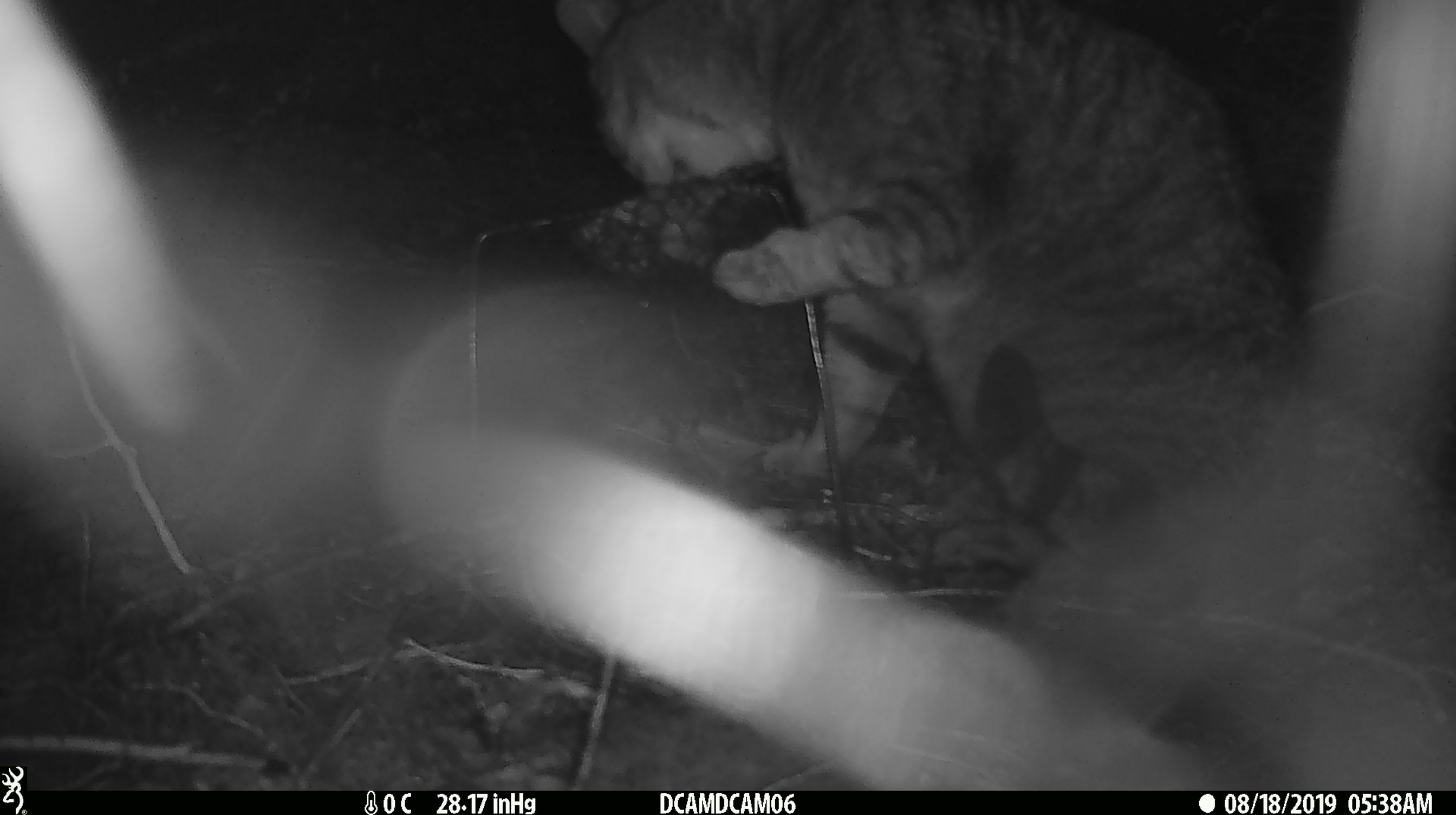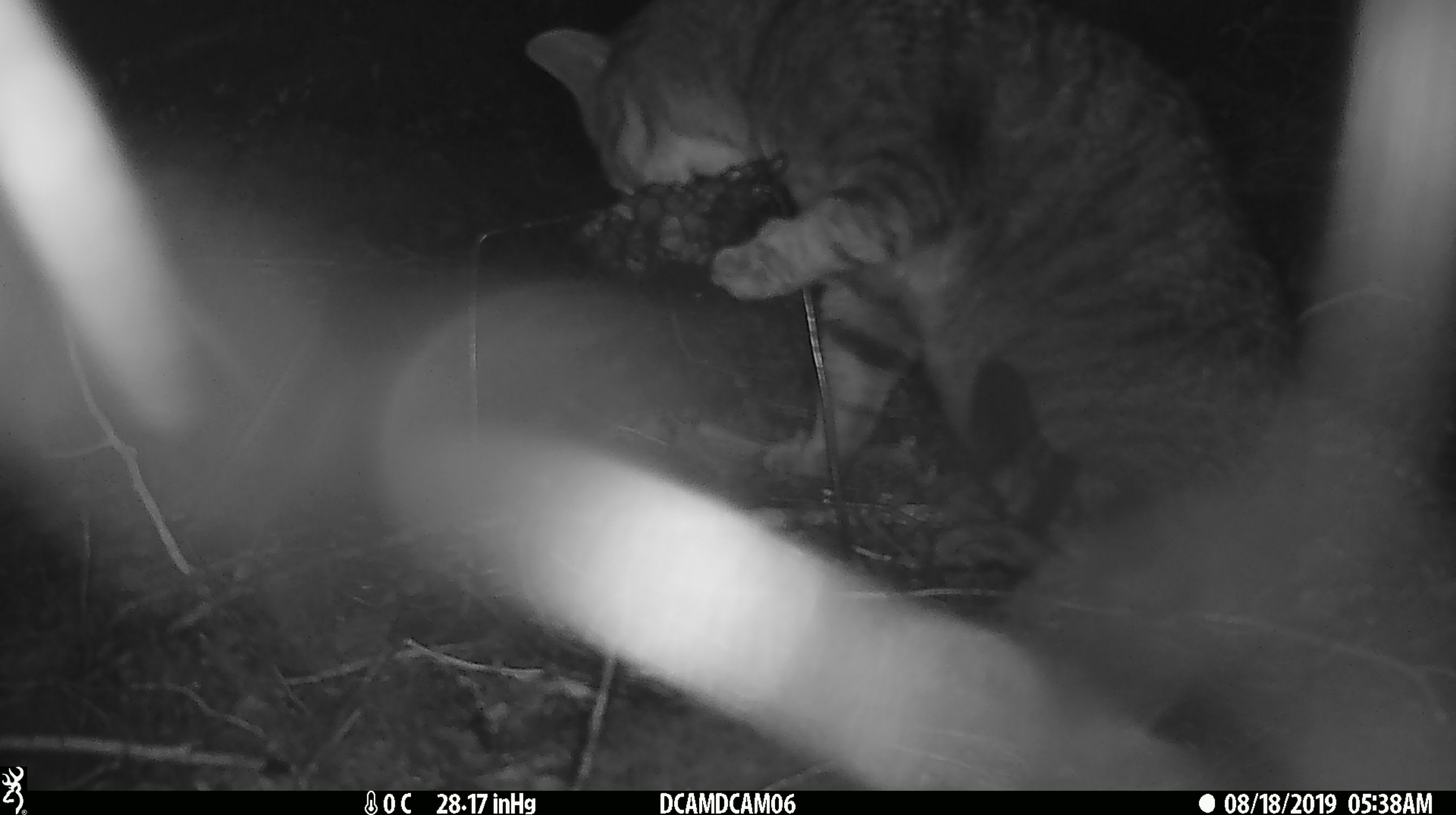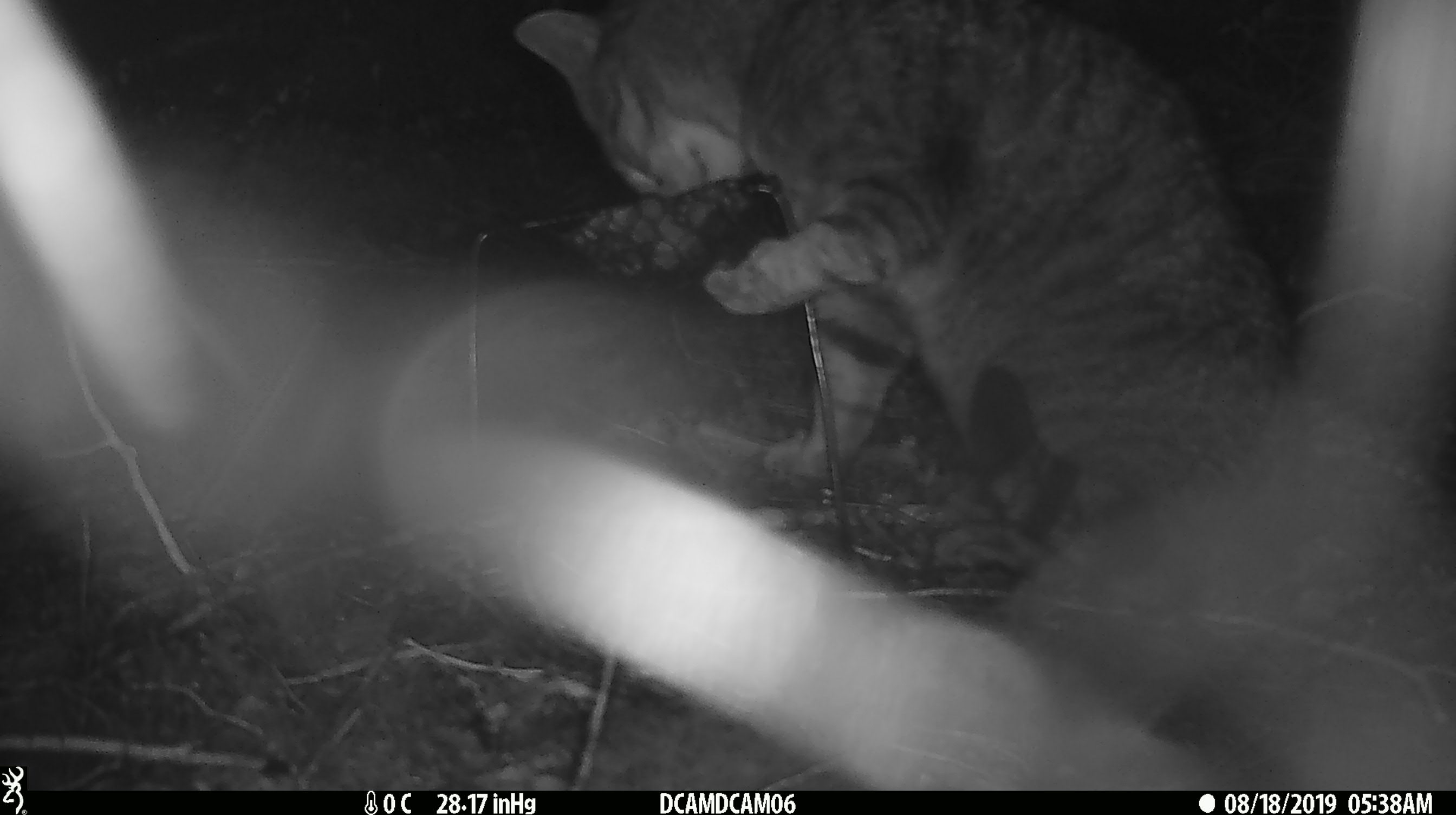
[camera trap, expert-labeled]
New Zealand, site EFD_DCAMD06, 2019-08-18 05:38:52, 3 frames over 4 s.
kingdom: Animalia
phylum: Chordata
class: Mammalia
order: Carnivora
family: Felidae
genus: Felis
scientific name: Felis catus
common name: domestic cat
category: cat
Cat (domestic cat) (Felis catus).